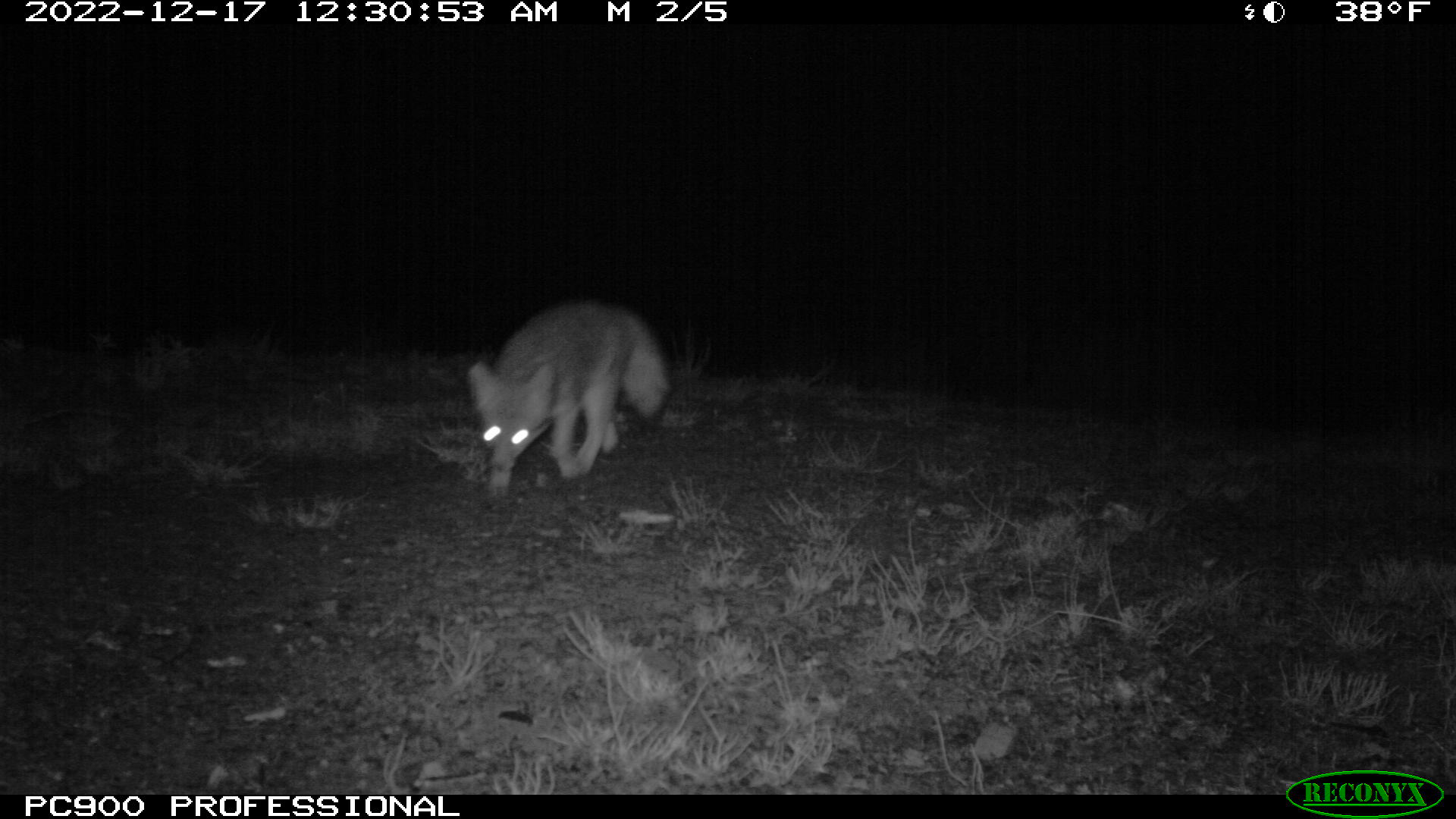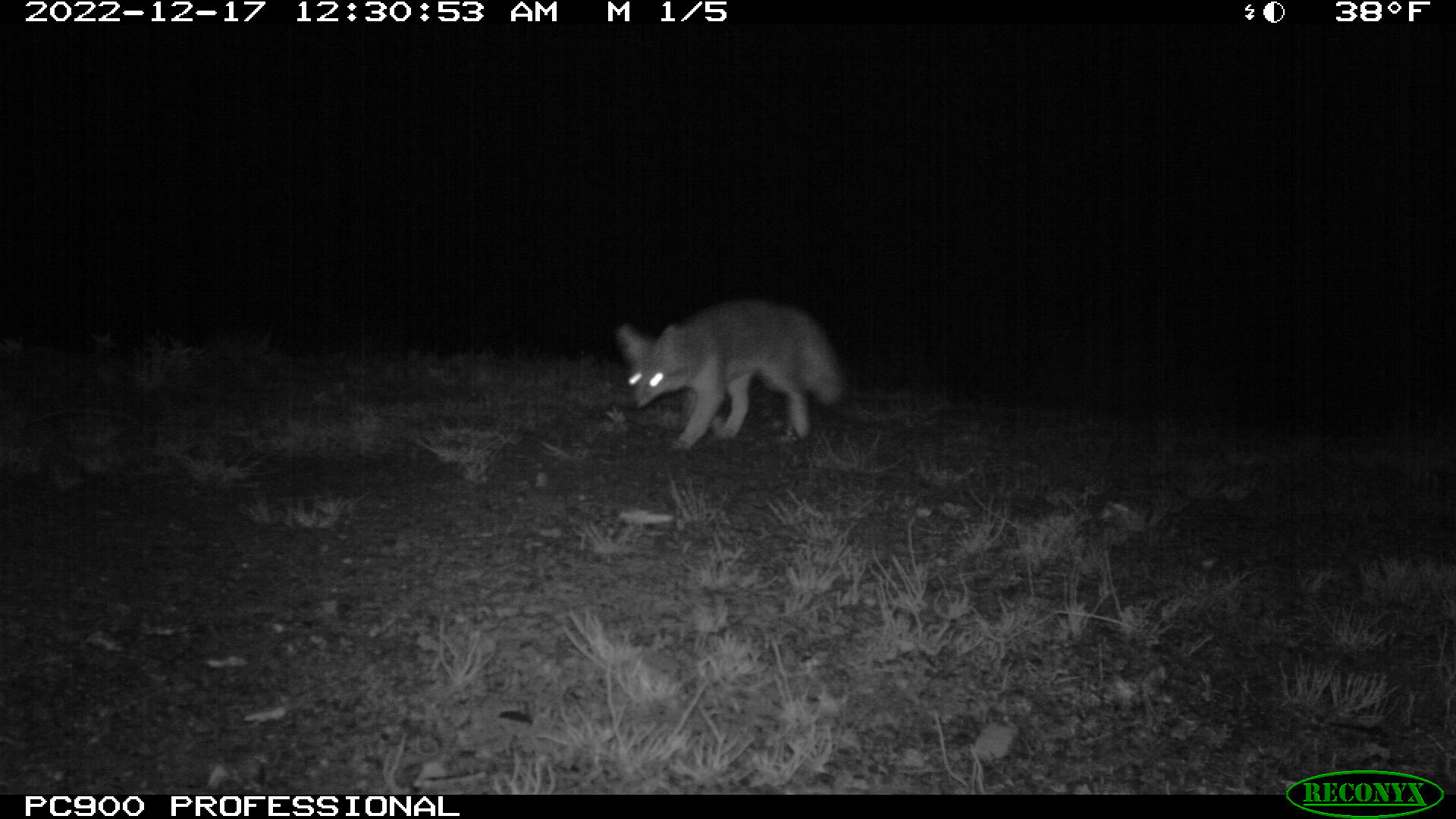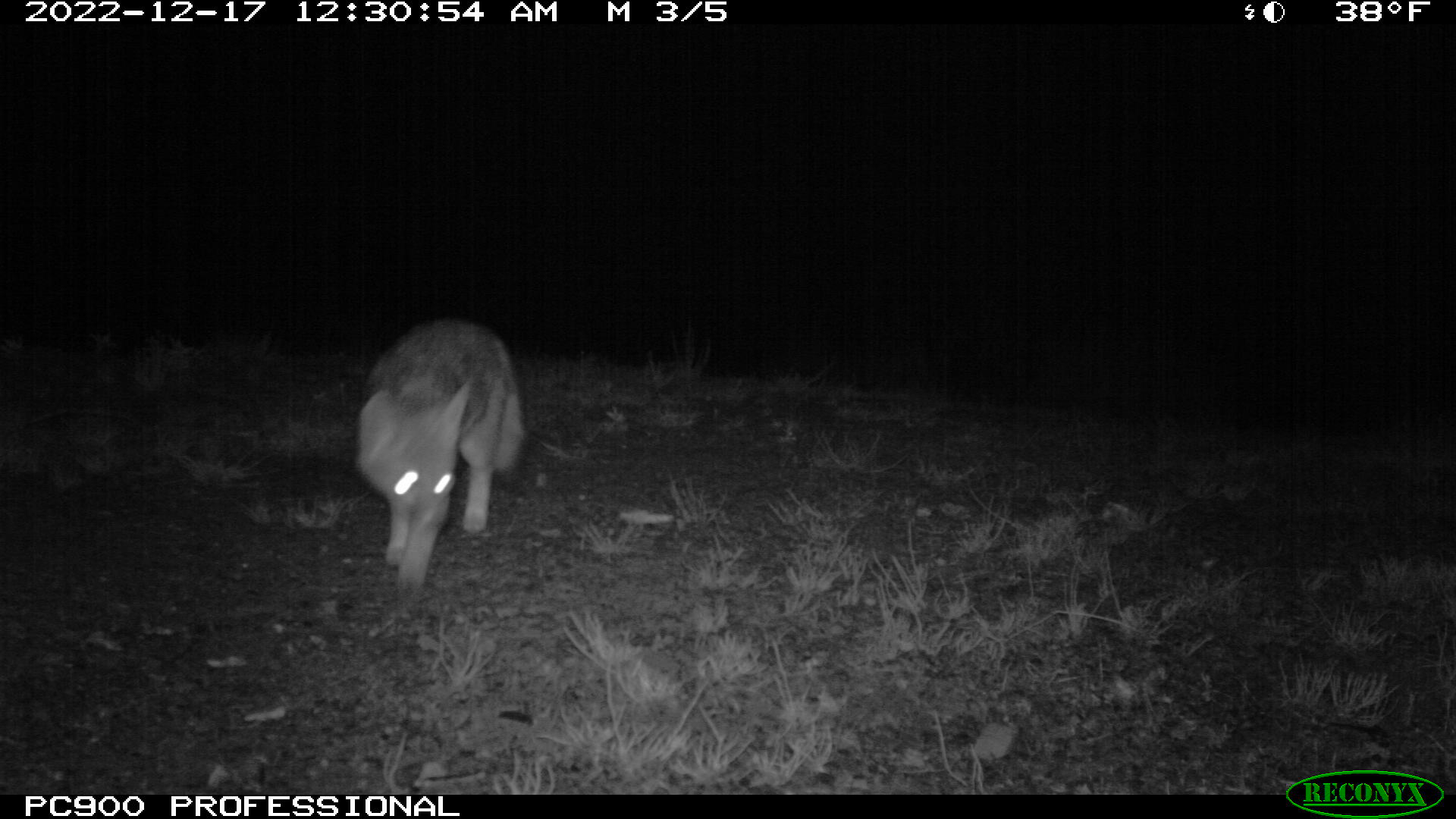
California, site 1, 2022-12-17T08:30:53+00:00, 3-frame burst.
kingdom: Animalia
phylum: Chordata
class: Mammalia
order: Carnivora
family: Canidae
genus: Urocyon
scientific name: Urocyon cinereoargenteus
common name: gray fox